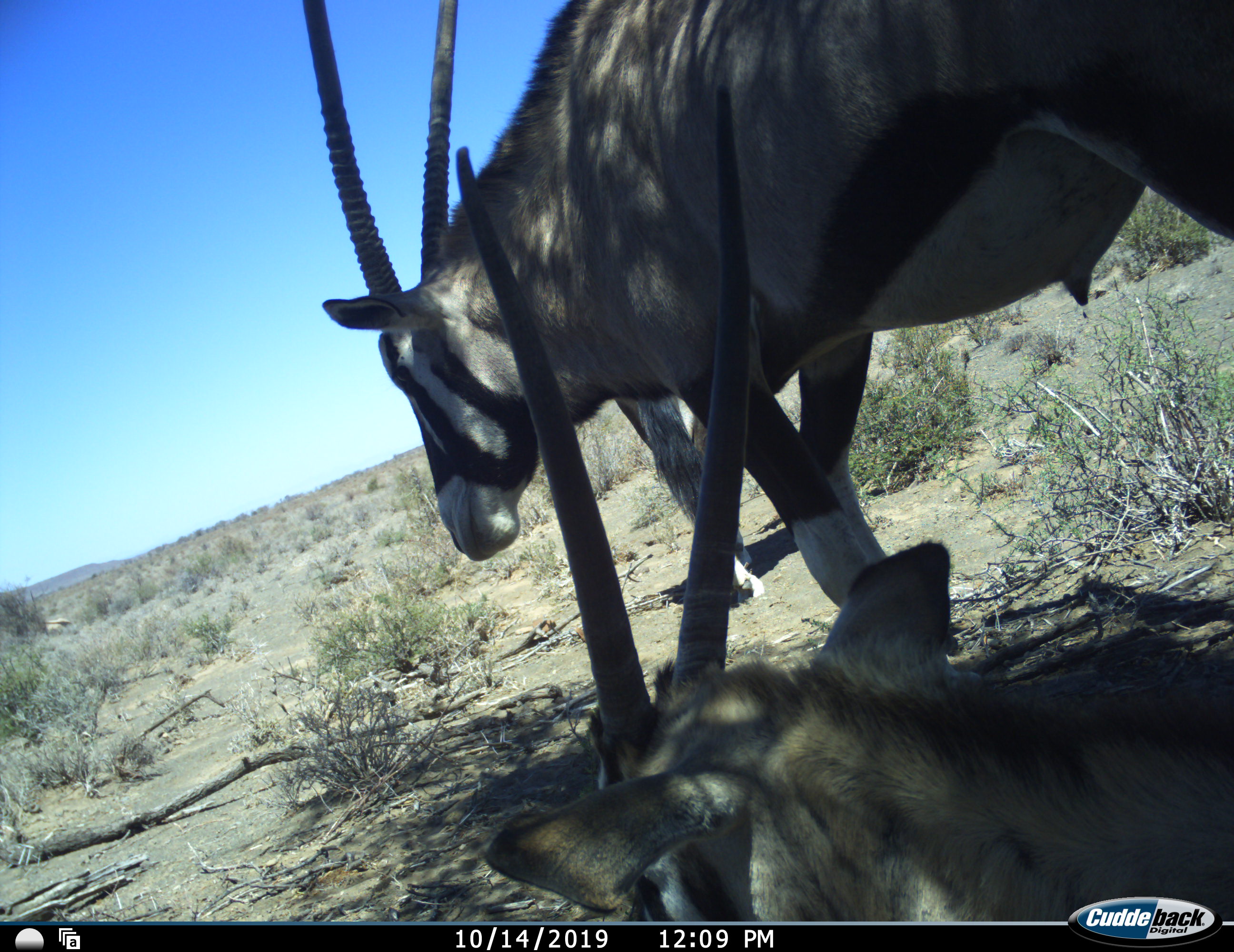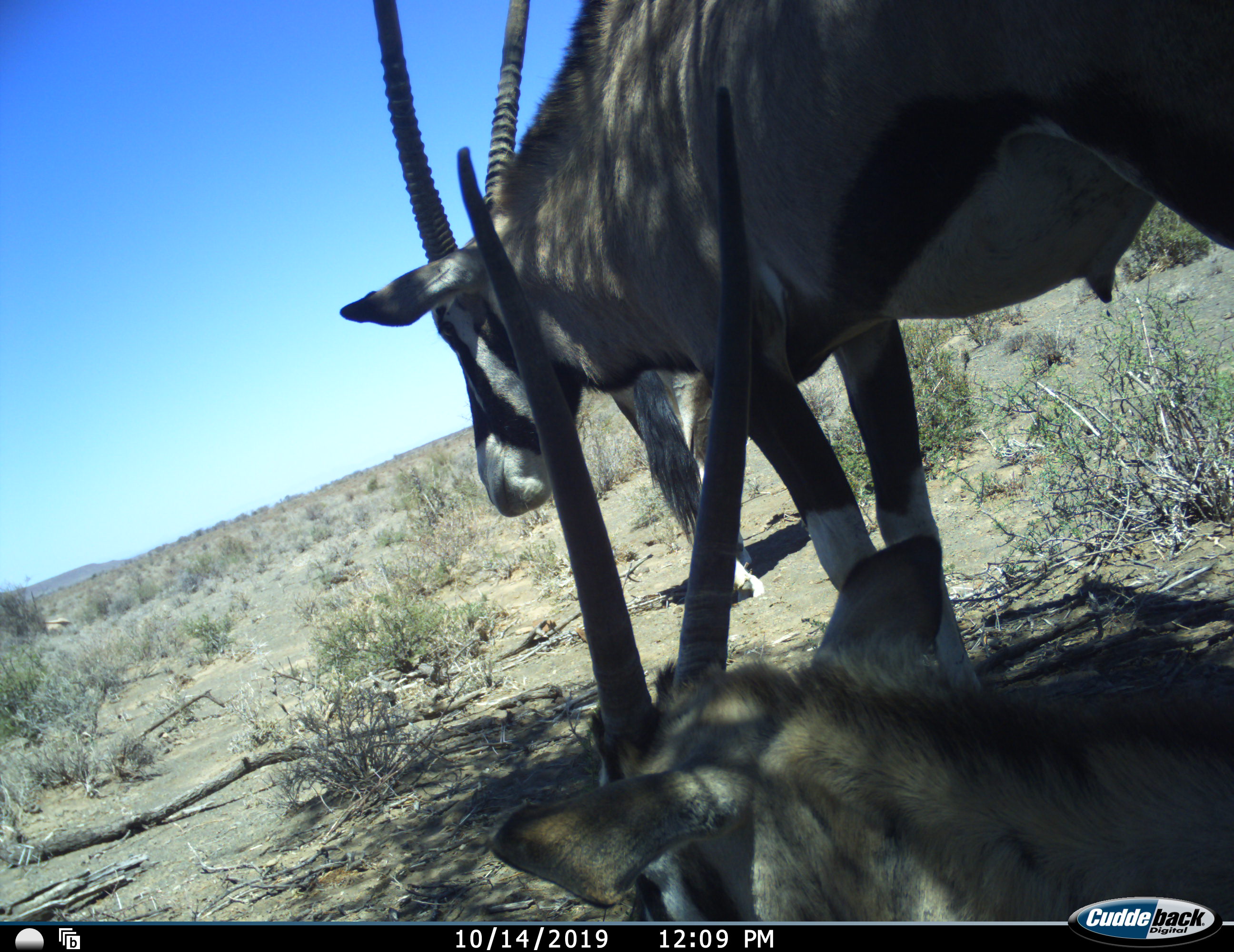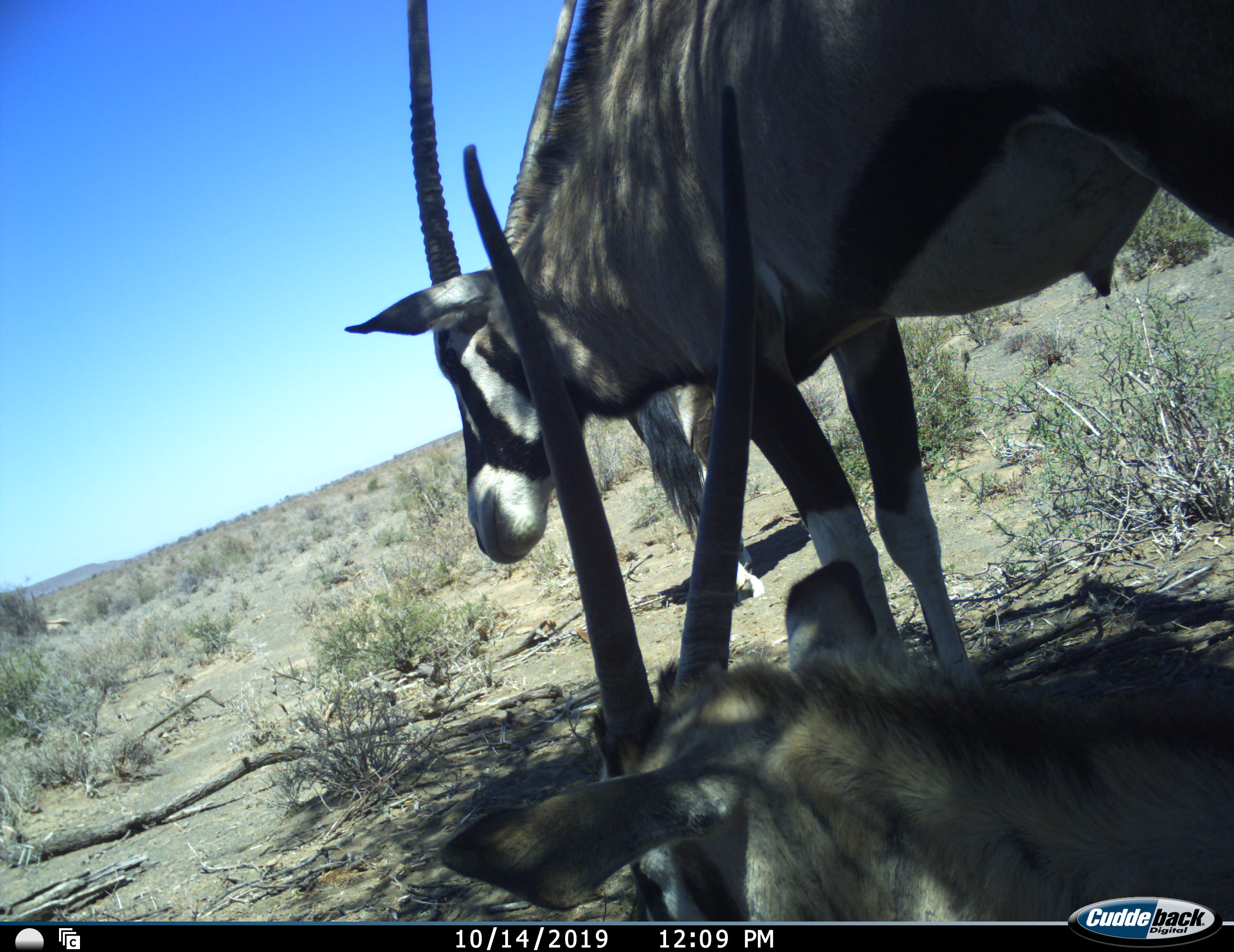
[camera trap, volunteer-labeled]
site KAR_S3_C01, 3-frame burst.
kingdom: Animalia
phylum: Chordata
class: Mammalia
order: Artiodactyla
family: Bovidae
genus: Oryx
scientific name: Oryx gazella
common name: gemsbok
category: oryx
Oryx (gemsbok) (Oryx gazella), count 3. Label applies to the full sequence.